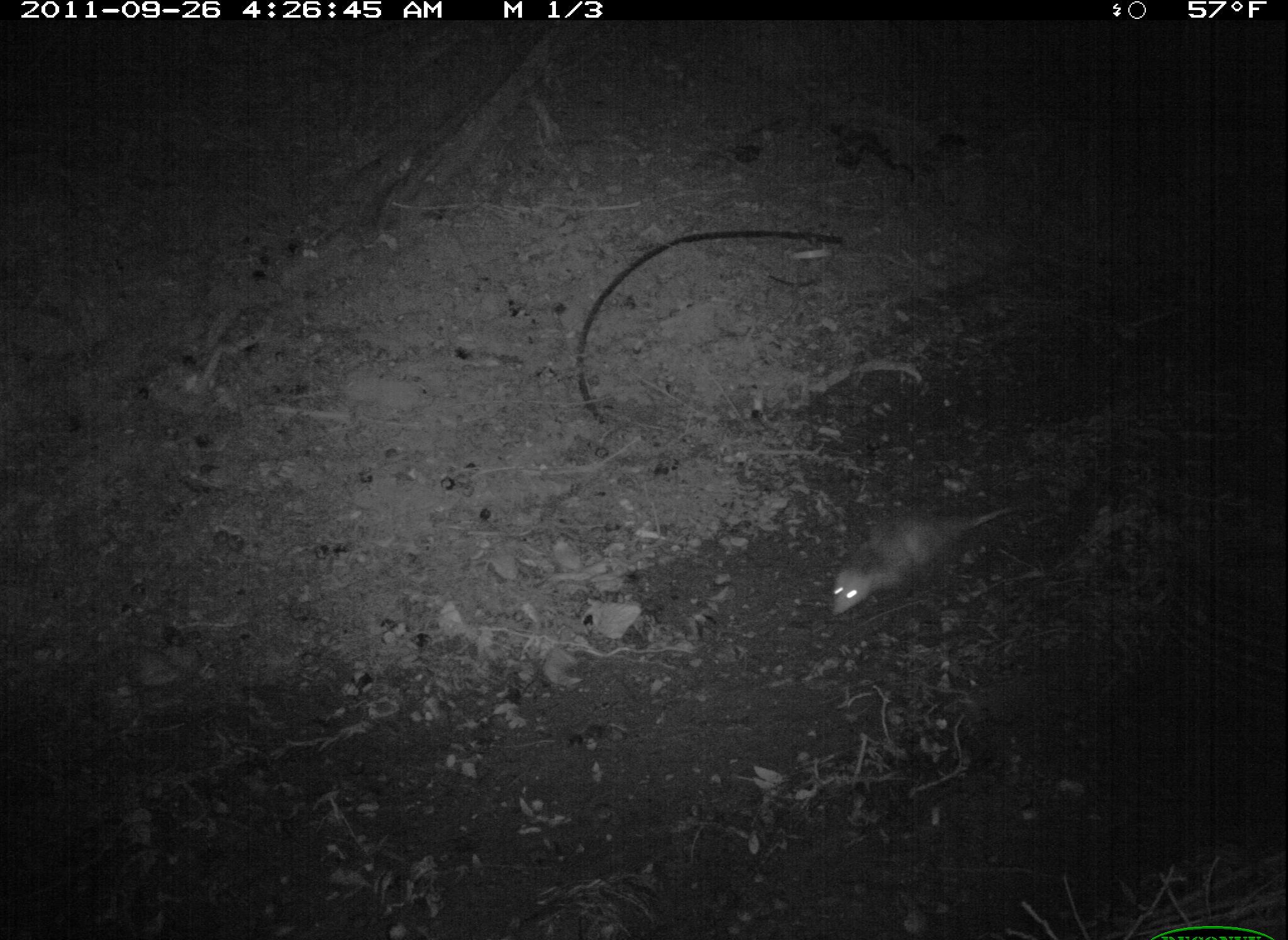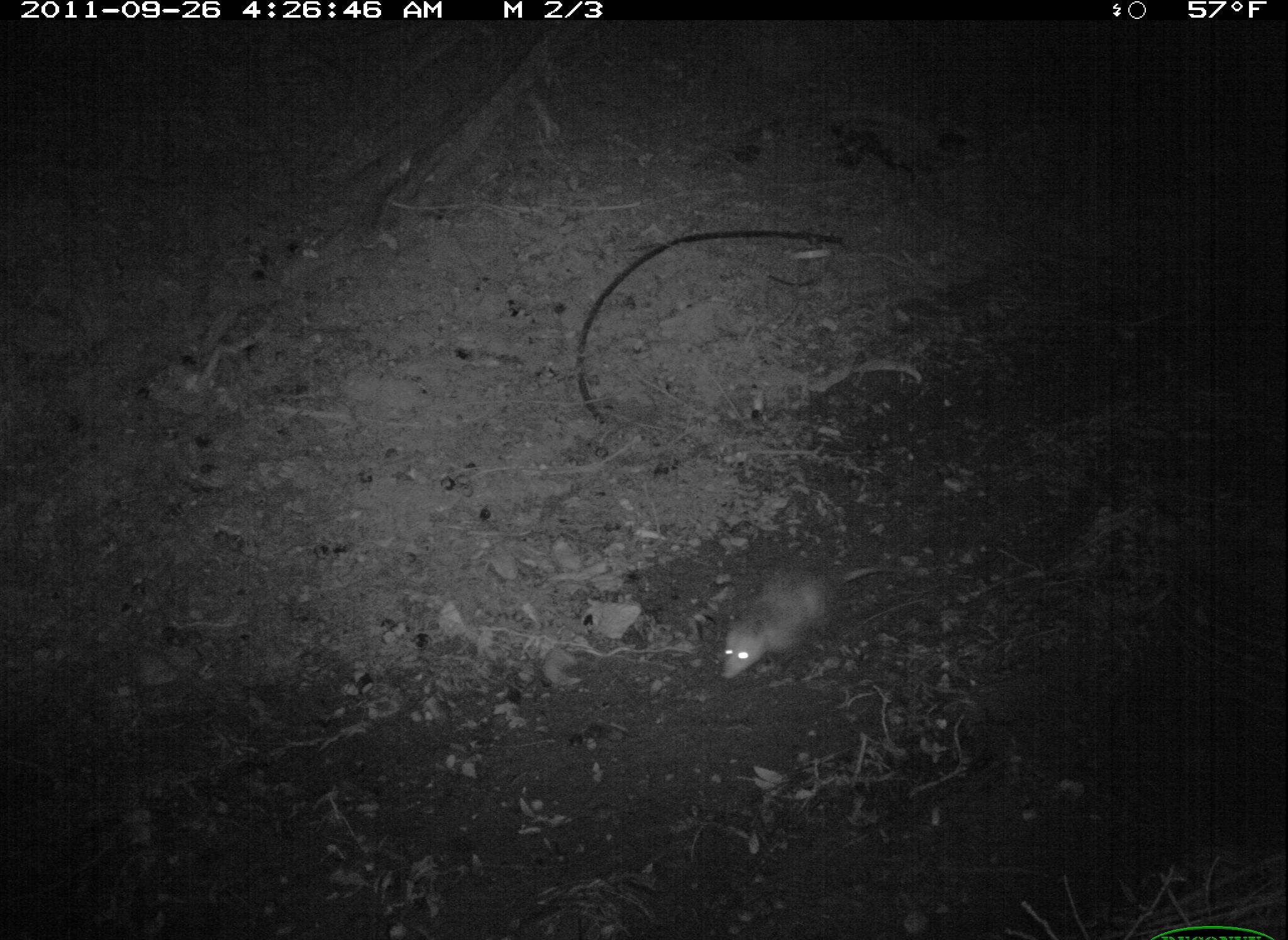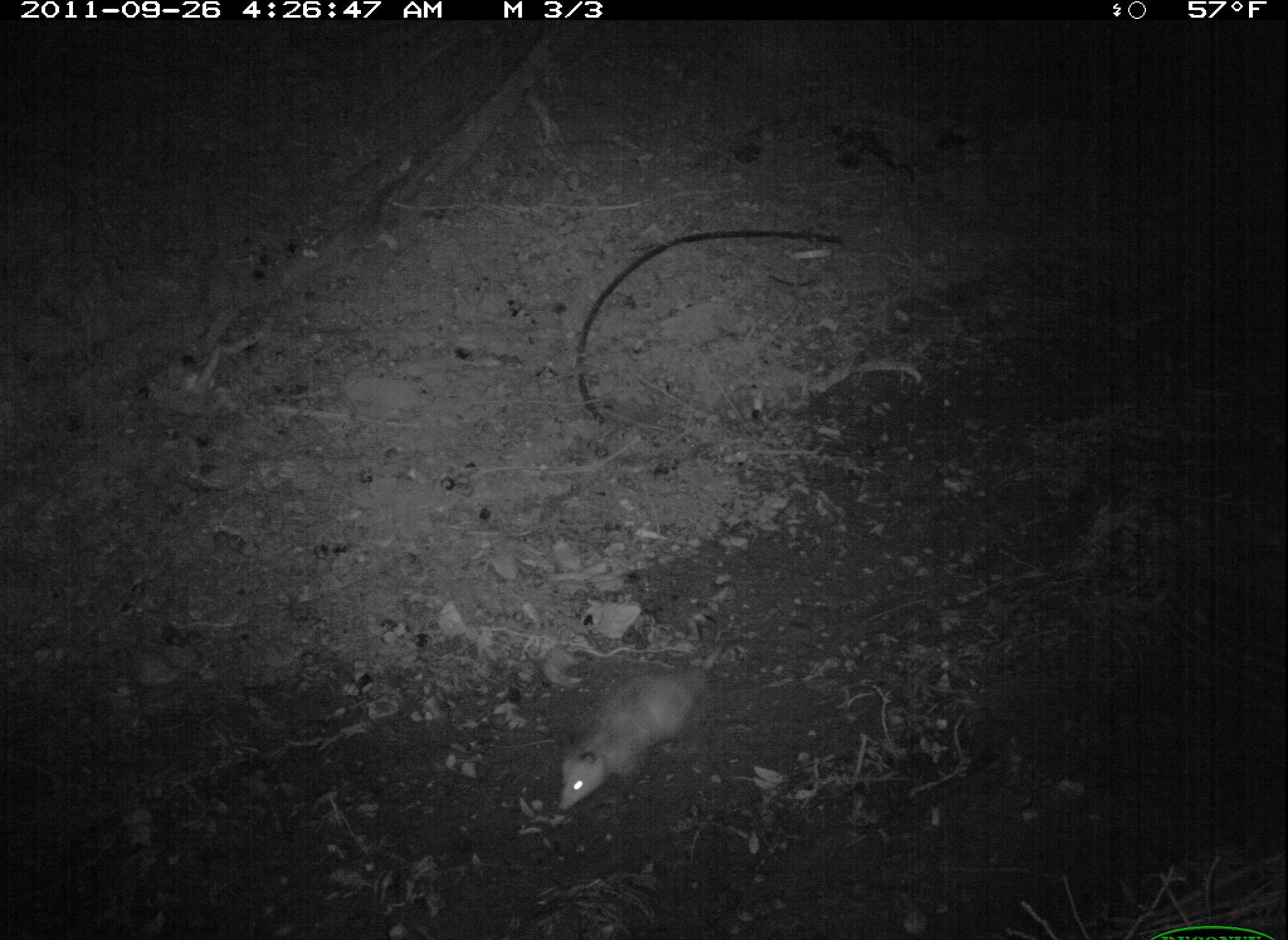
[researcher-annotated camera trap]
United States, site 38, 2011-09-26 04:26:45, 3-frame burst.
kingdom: Animalia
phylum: Chordata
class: Mammalia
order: Didelphimorphia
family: Didelphidae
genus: Didelphis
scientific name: Didelphis virginiana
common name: virginia opossum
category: opossum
Opossum (virginia opossum) (Didelphis virginiana).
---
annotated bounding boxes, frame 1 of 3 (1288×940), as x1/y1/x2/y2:
opossum: 826/494/1032/620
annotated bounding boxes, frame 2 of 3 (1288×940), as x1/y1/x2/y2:
opossum: 700/546/914/699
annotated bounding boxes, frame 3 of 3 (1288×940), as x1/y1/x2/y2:
opossum: 544/622/784/826